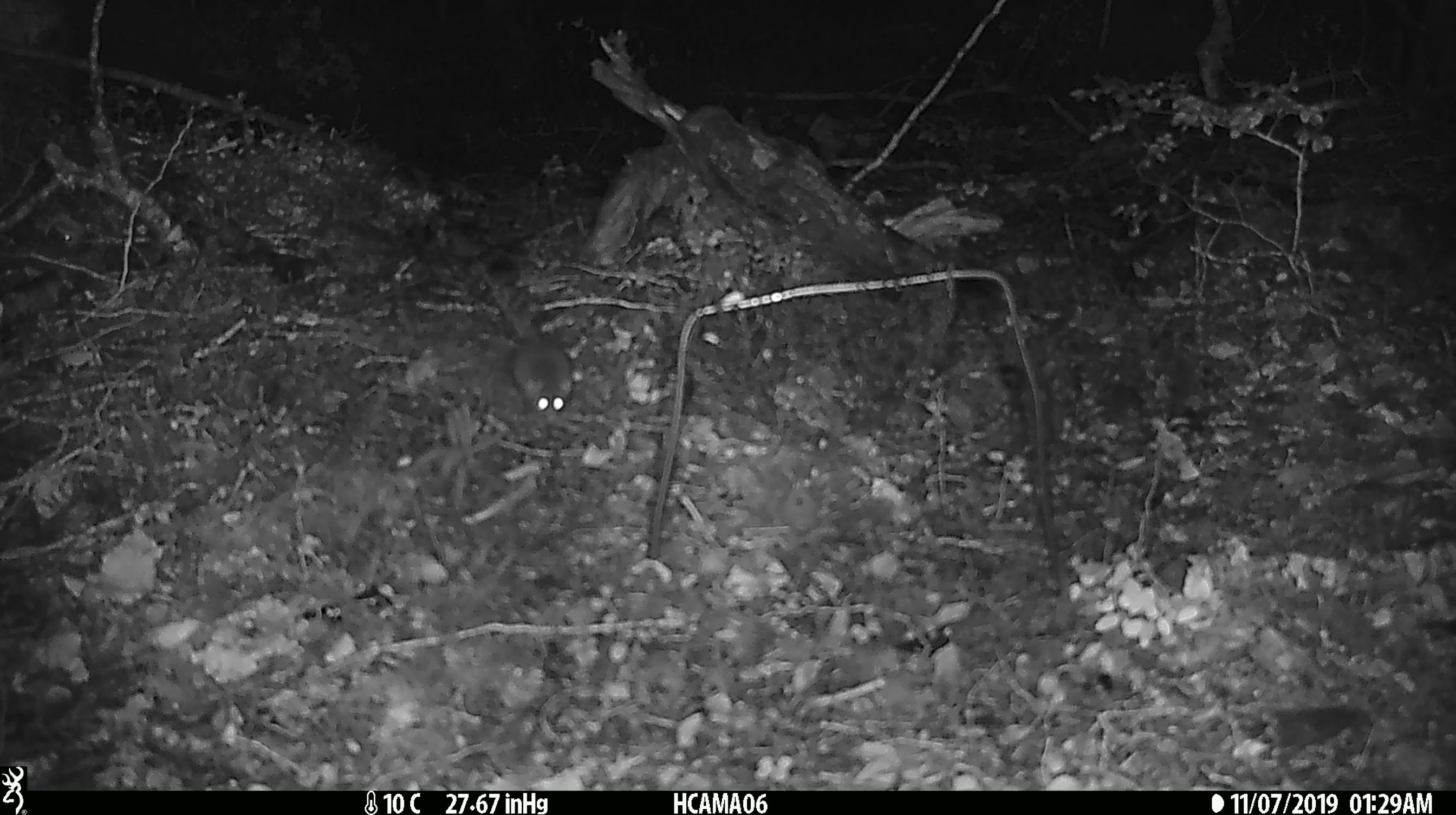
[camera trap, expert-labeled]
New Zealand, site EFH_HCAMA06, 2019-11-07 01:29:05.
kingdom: Animalia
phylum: Chordata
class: Mammalia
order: Rodentia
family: Muridae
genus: Mus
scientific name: Mus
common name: mouse